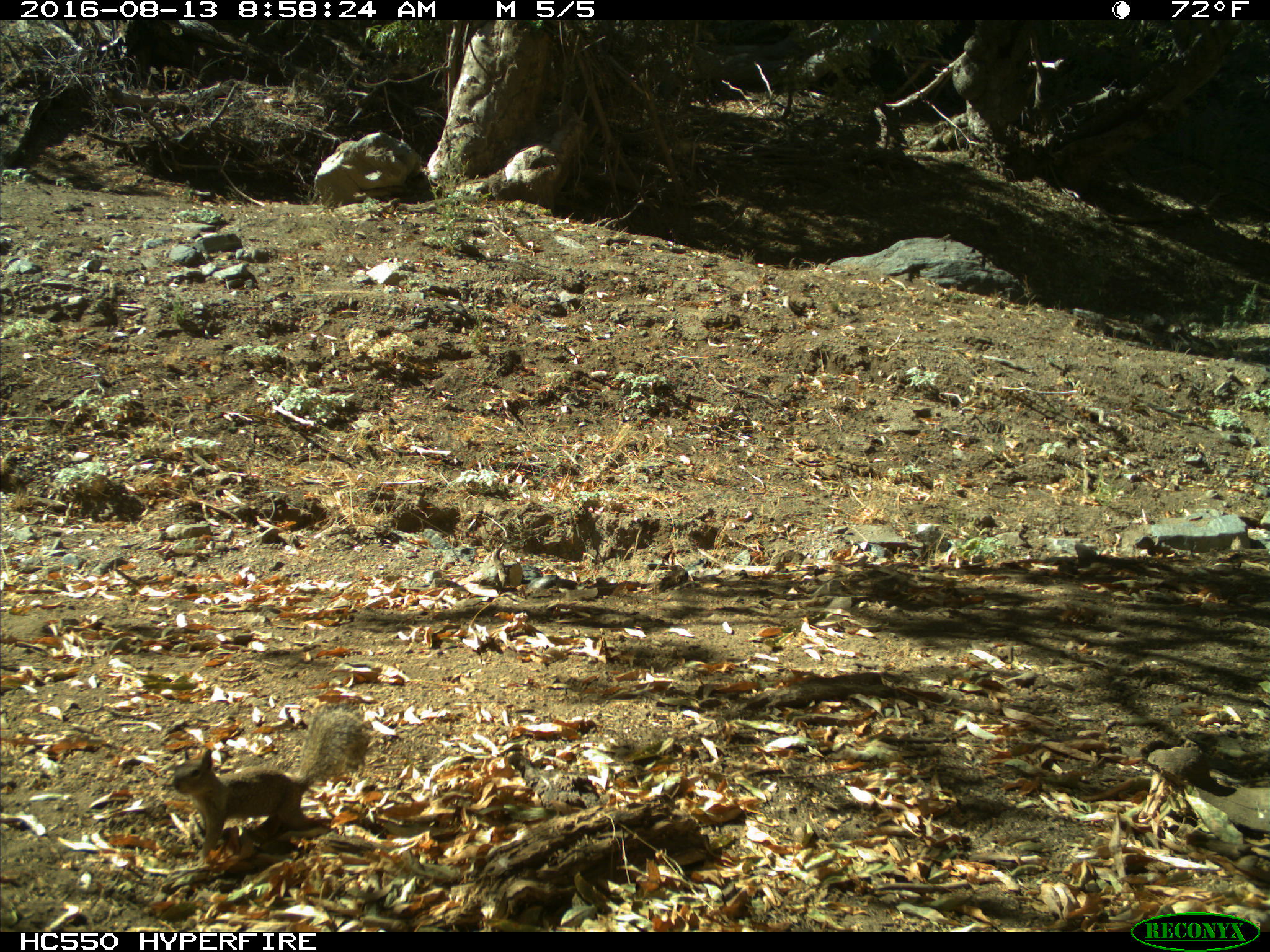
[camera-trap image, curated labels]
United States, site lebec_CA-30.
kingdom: Animalia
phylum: Chordata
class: Mammalia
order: Rodentia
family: Sciuridae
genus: Otospermophilus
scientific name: Otospermophilus beecheyi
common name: california ground squirrel